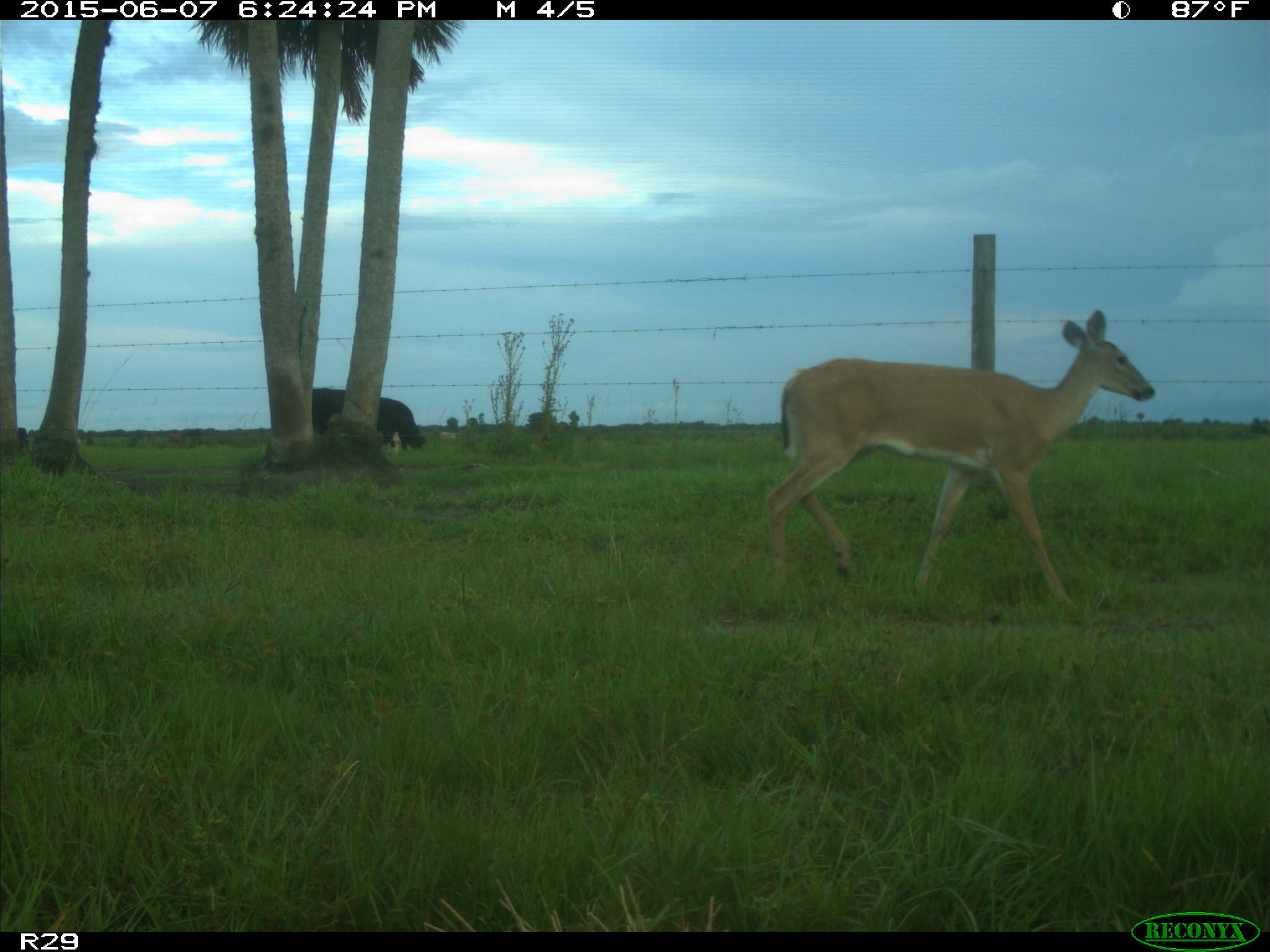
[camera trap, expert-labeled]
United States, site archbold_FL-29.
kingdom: Animalia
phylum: Chordata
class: Mammalia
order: Artiodactyla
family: Bovidae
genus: Bos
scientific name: Bos taurus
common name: domestic cow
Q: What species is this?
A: Bos taurus (domestic cow).